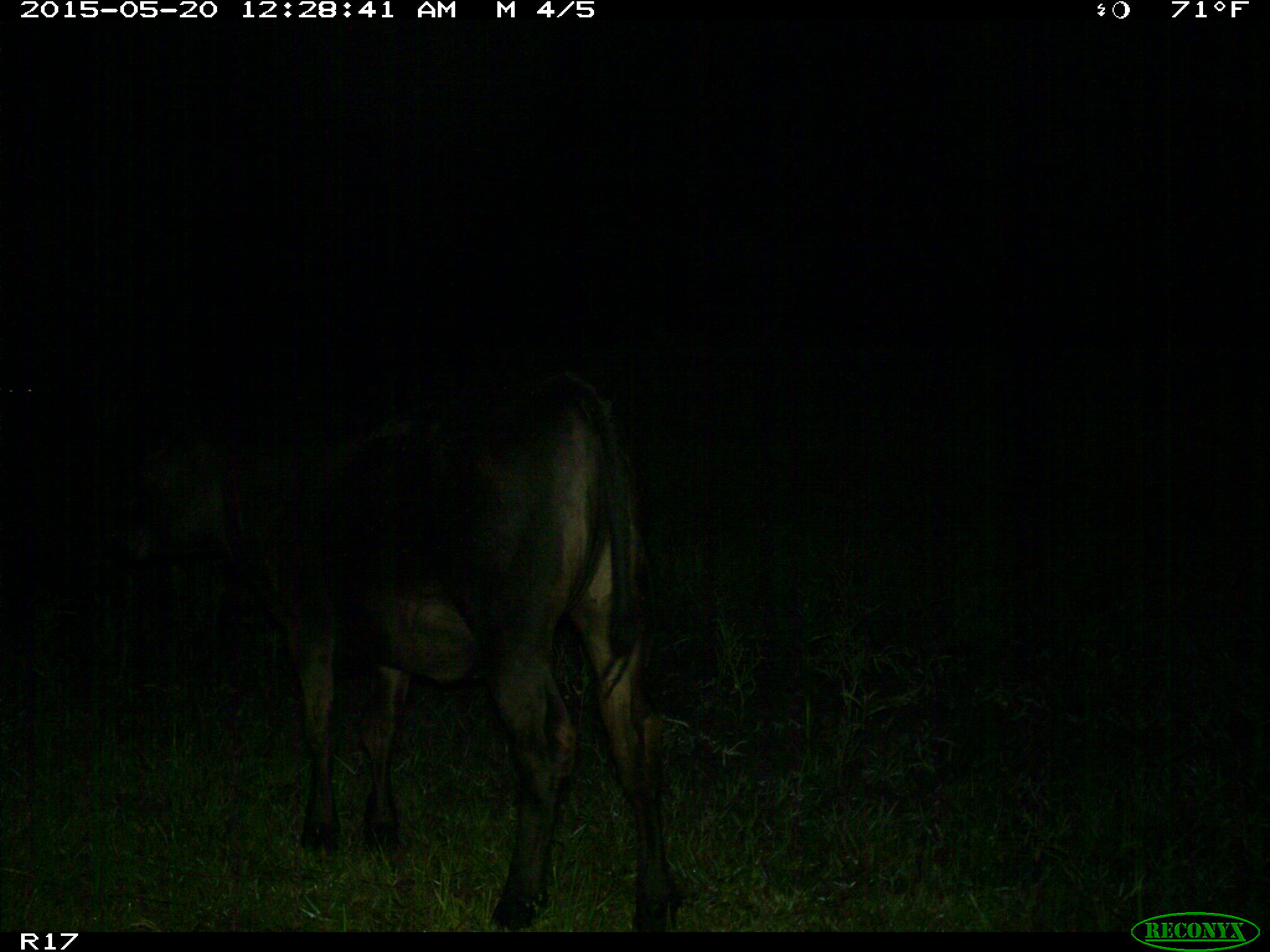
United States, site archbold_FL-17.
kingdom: Animalia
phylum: Chordata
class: Mammalia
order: Artiodactyla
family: Bovidae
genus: Bos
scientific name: Bos taurus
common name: domestic cow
Bos taurus (domestic cow).